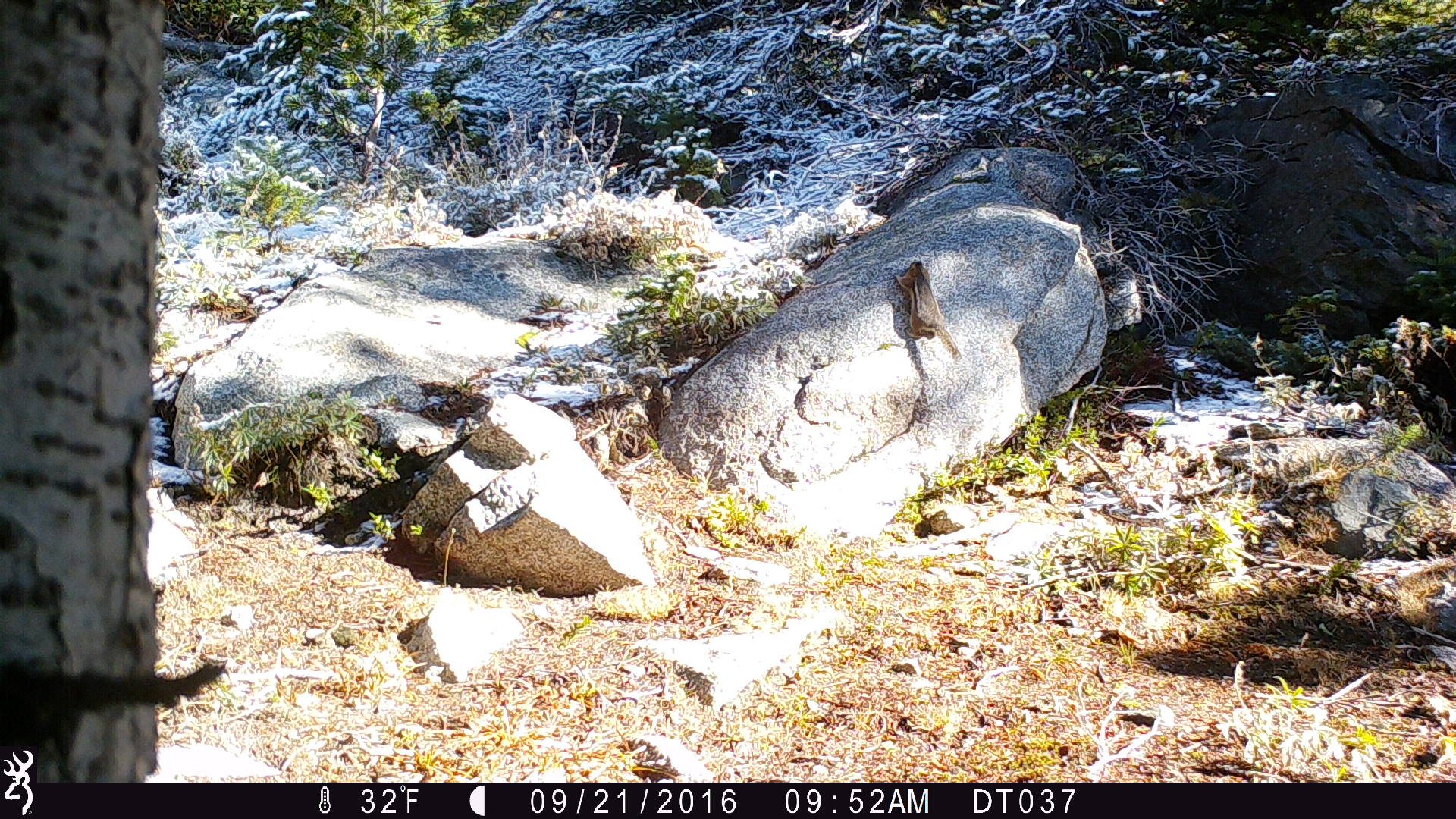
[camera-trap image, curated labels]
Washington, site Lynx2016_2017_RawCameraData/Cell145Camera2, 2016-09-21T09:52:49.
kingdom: Animalia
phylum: Chordata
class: Mammalia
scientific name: Mammalia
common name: small mammal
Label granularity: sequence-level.